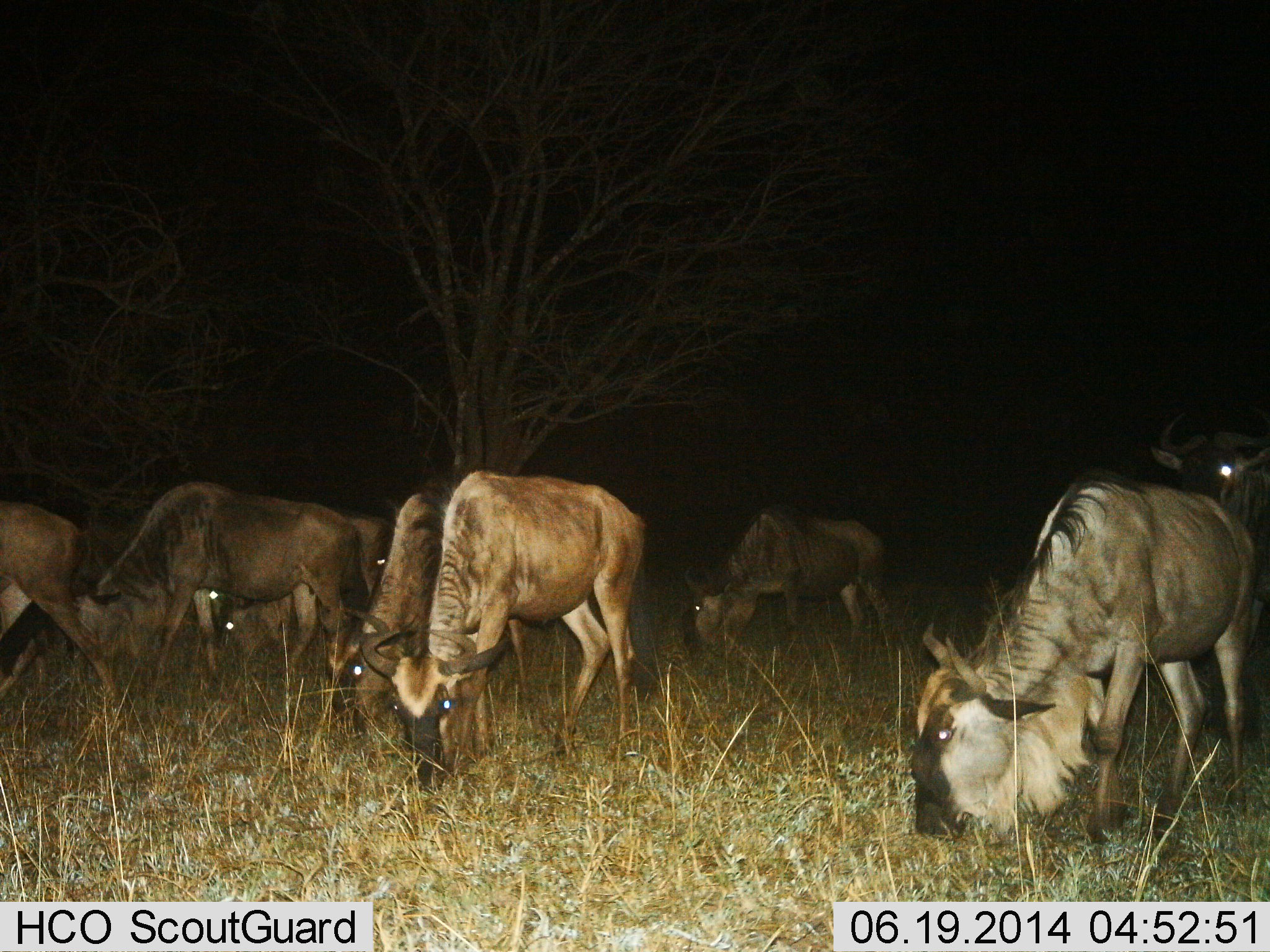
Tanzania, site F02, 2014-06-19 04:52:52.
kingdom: Animalia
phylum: Chordata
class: Mammalia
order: Artiodactyla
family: Bovidae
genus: Connochaetes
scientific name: Connochaetes taurinus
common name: blue wildebeest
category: wildebeest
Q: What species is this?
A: Wildebeest (blue wildebeest) (Connochaetes taurinus).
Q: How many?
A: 9.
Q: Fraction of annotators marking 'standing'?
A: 20%.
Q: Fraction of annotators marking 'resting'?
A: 0%.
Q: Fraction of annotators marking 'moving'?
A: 10%.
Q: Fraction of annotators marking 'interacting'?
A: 0%.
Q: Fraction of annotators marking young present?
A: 0%.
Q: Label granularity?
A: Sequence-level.